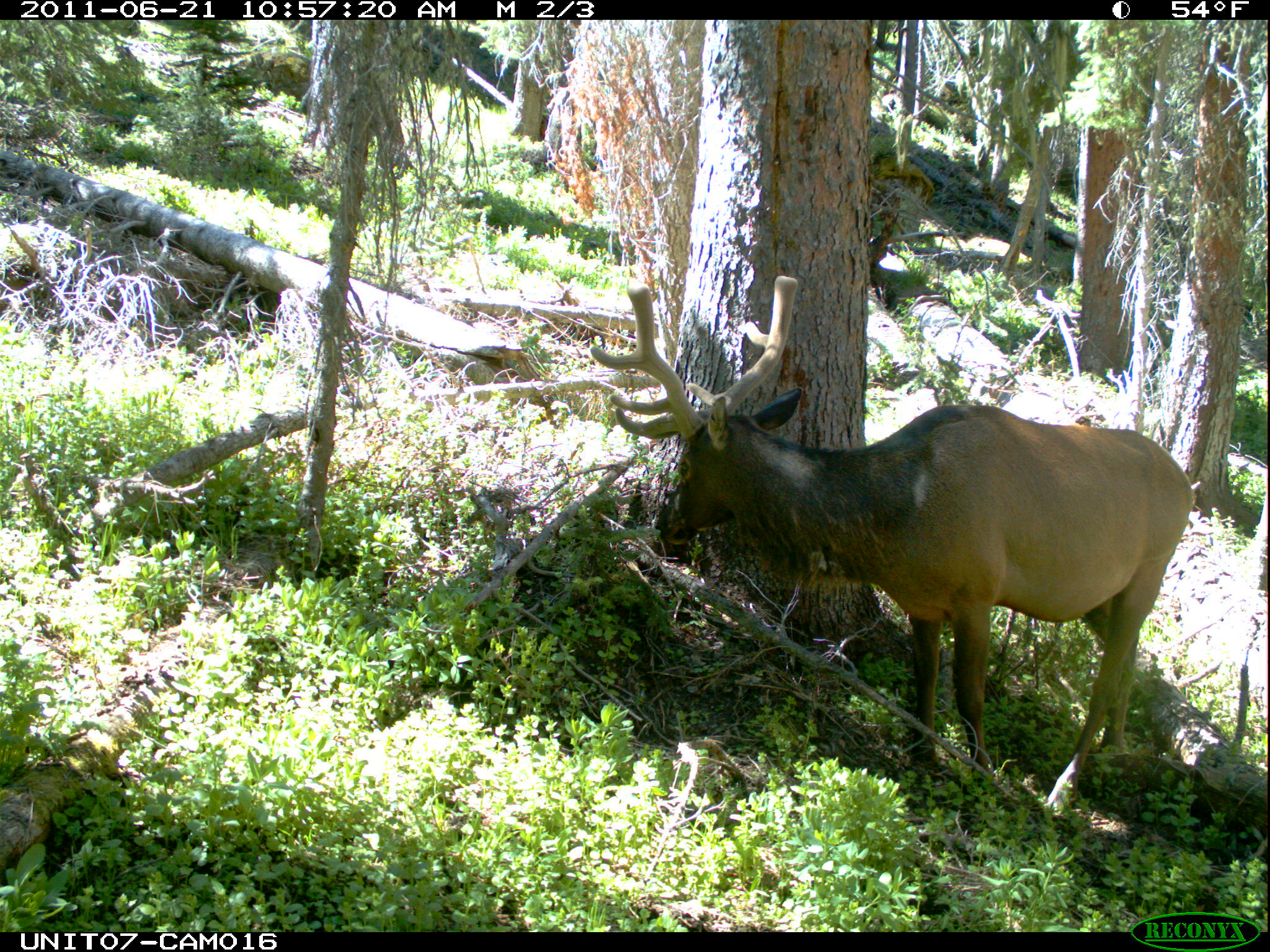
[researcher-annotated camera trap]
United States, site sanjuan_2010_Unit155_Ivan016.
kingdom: Animalia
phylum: Chordata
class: Mammalia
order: Artiodactyla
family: Cervidae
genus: Cervus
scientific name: Cervus elaphus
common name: red deer